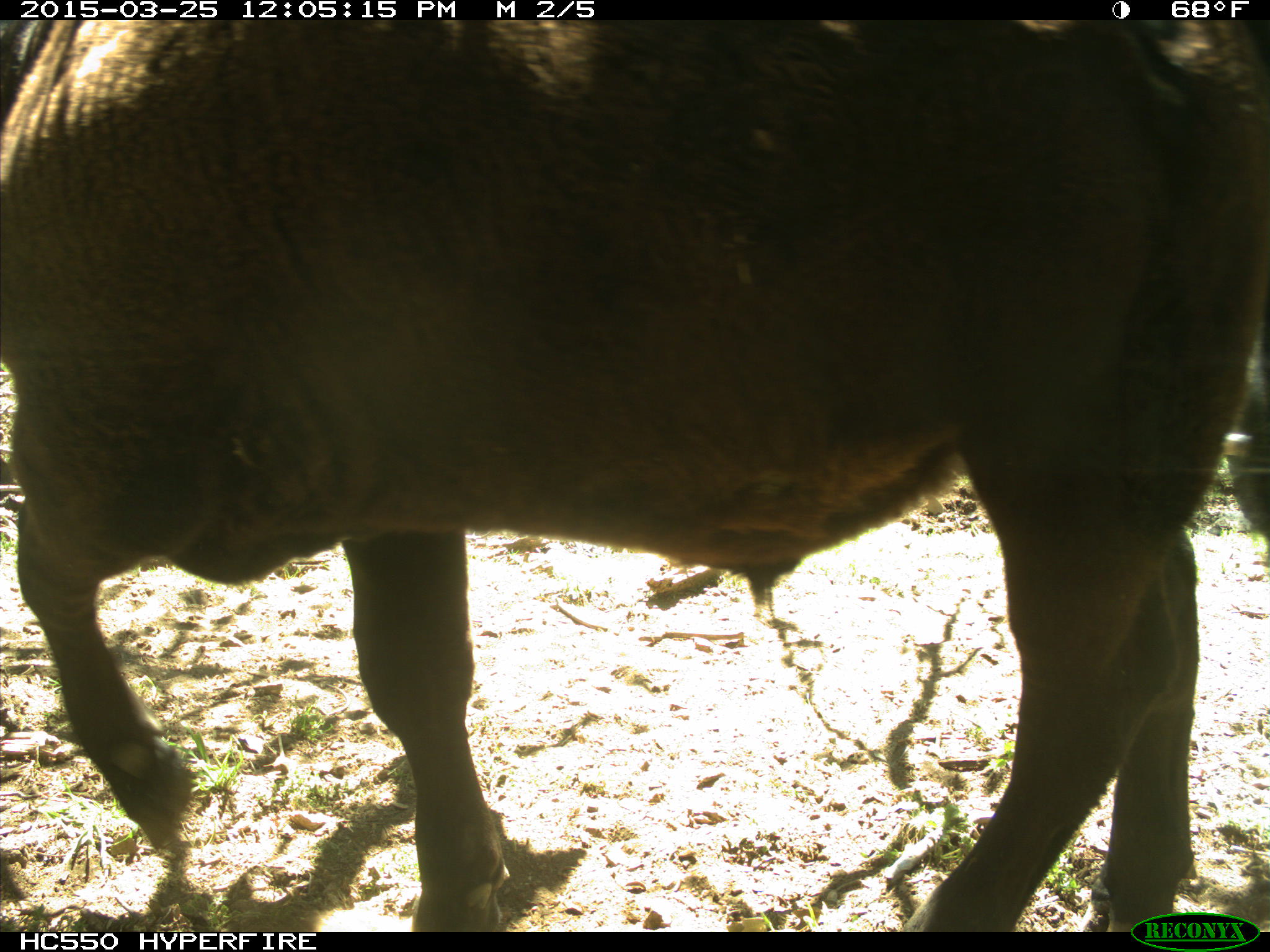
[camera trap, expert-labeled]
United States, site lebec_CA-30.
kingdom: Animalia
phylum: Chordata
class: Mammalia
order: Artiodactyla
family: Bovidae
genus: Bos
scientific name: Bos taurus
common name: domestic cow